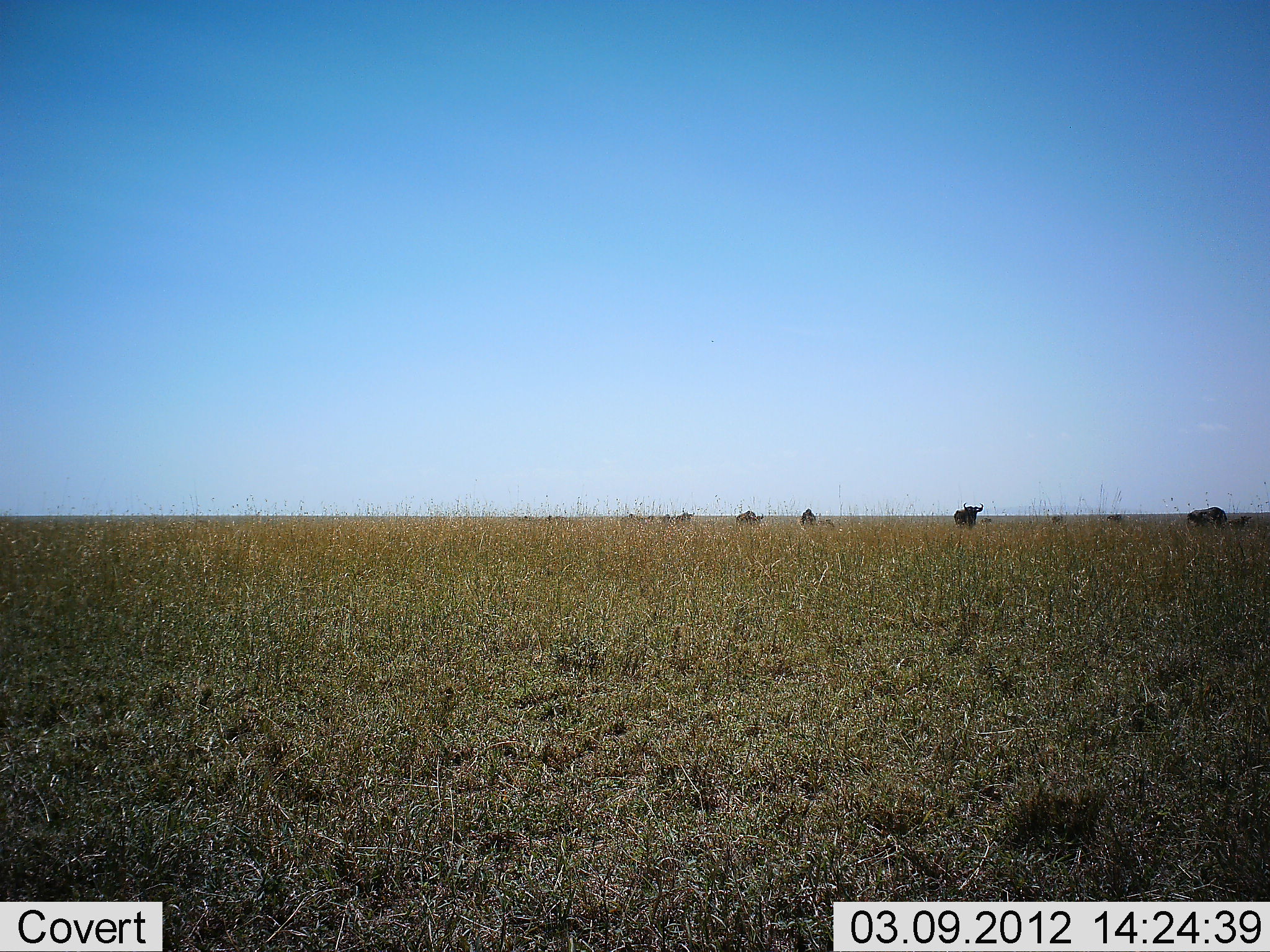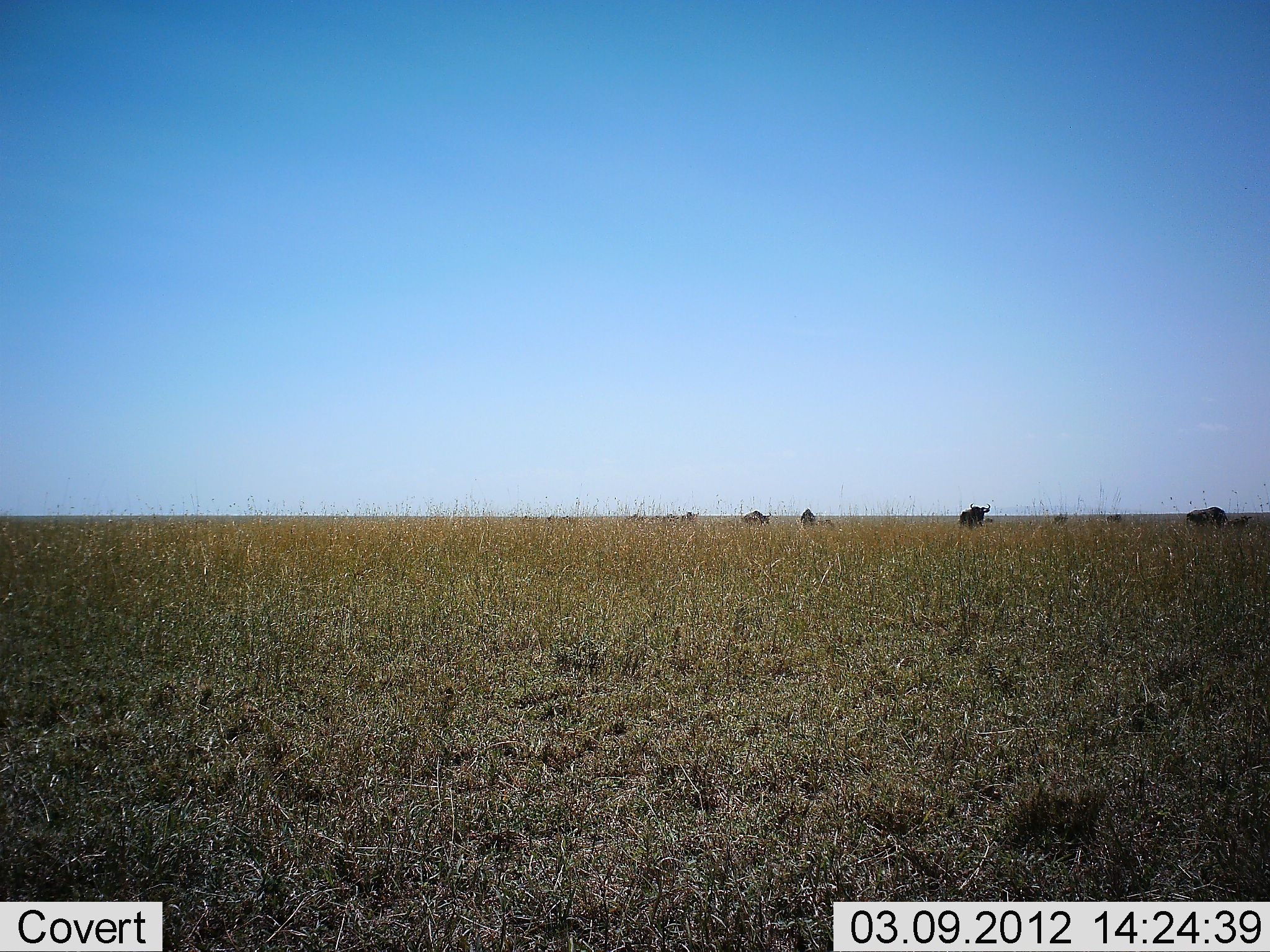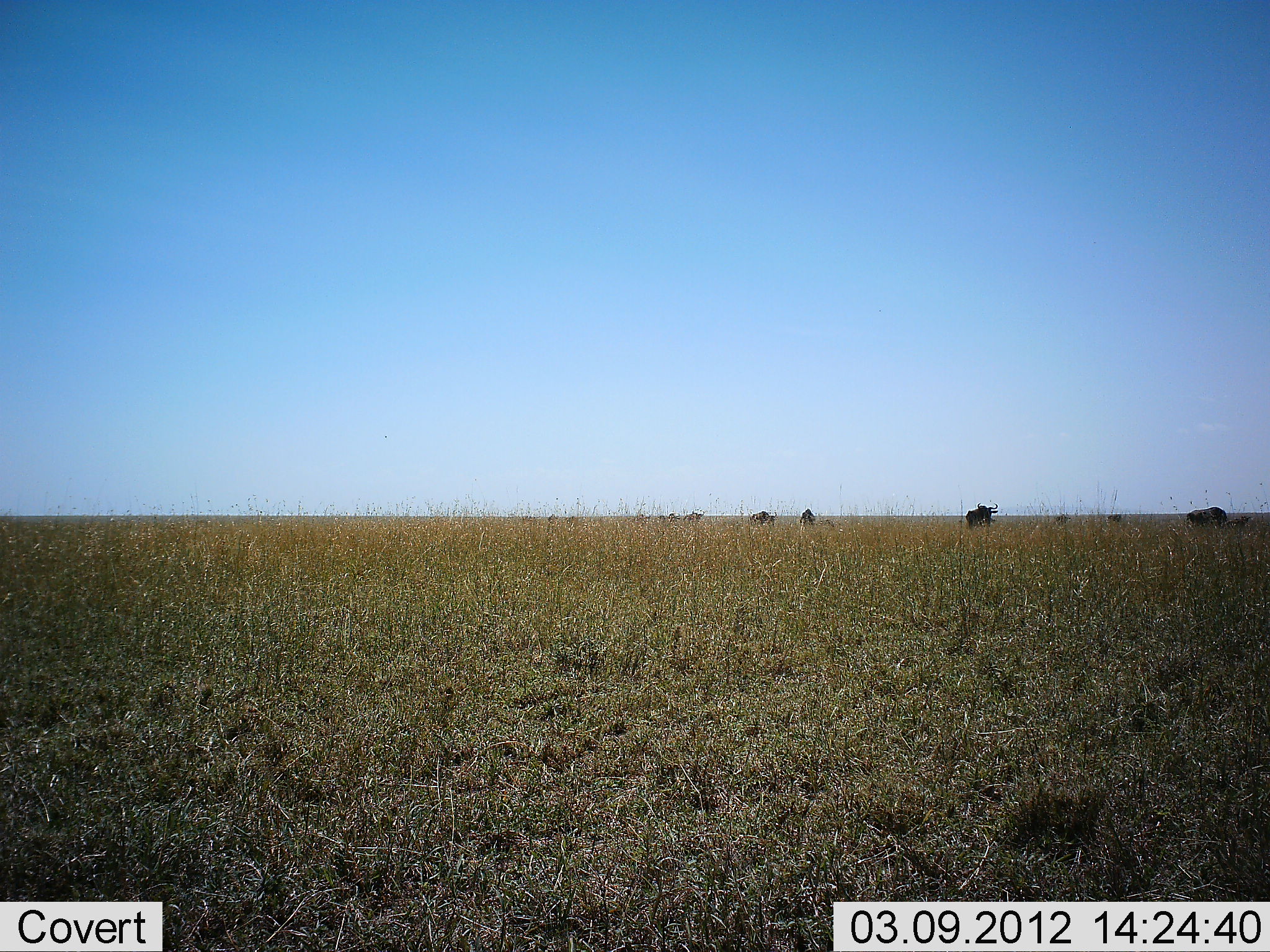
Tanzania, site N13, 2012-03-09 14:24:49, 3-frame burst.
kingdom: Animalia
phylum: Chordata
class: Mammalia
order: Artiodactyla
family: Bovidae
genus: Connochaetes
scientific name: Connochaetes taurinus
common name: blue wildebeest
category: wildebeest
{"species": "wildebeest (blue wildebeest) (Connochaetes taurinus)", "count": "10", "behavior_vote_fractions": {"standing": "35%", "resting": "0%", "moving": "73%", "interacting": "0%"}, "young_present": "8%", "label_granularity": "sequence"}